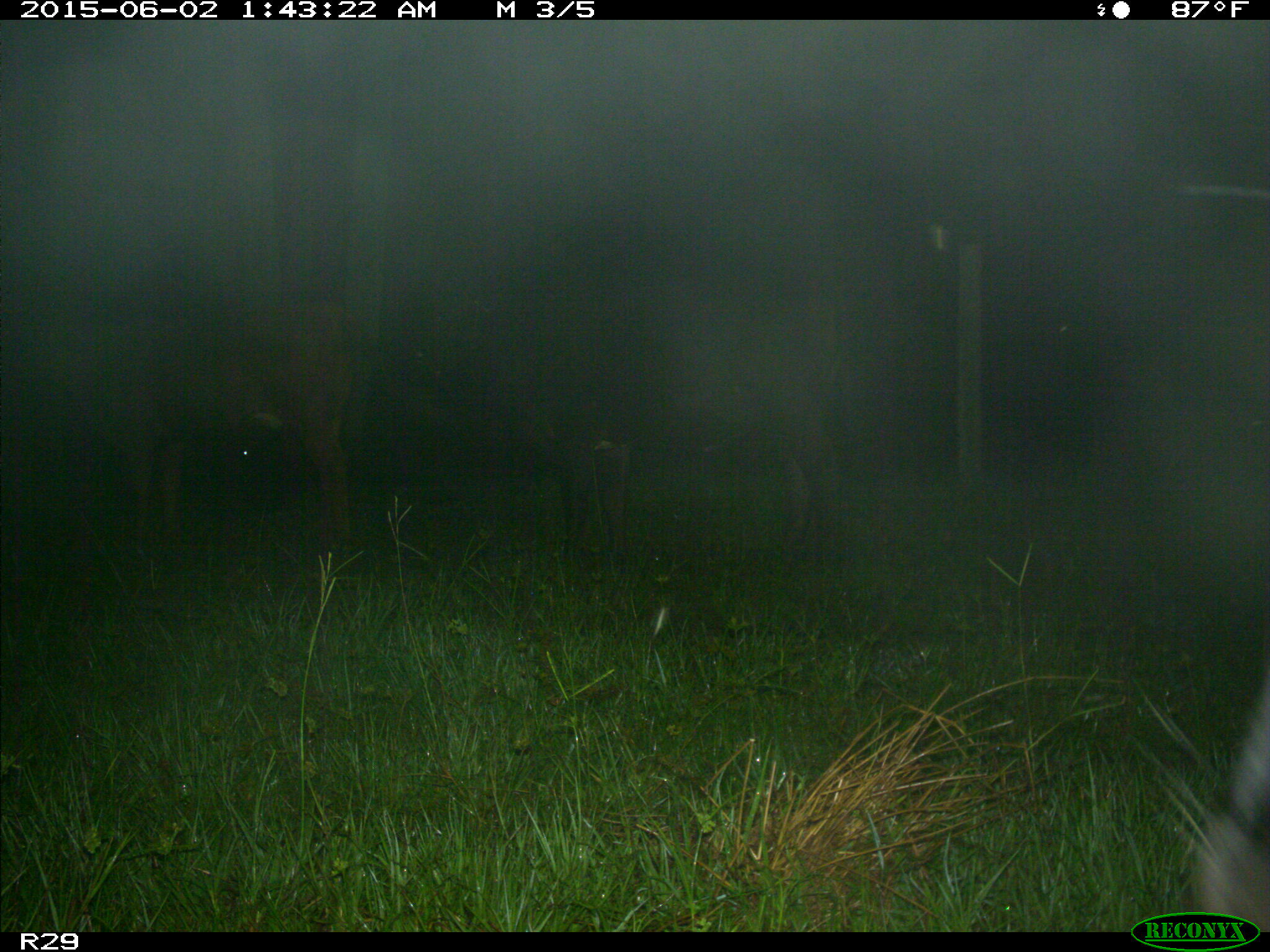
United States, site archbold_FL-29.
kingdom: Animalia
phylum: Chordata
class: Mammalia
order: Artiodactyla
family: Bovidae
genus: Bos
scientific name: Bos taurus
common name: domestic cow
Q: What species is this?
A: Bos taurus (domestic cow).